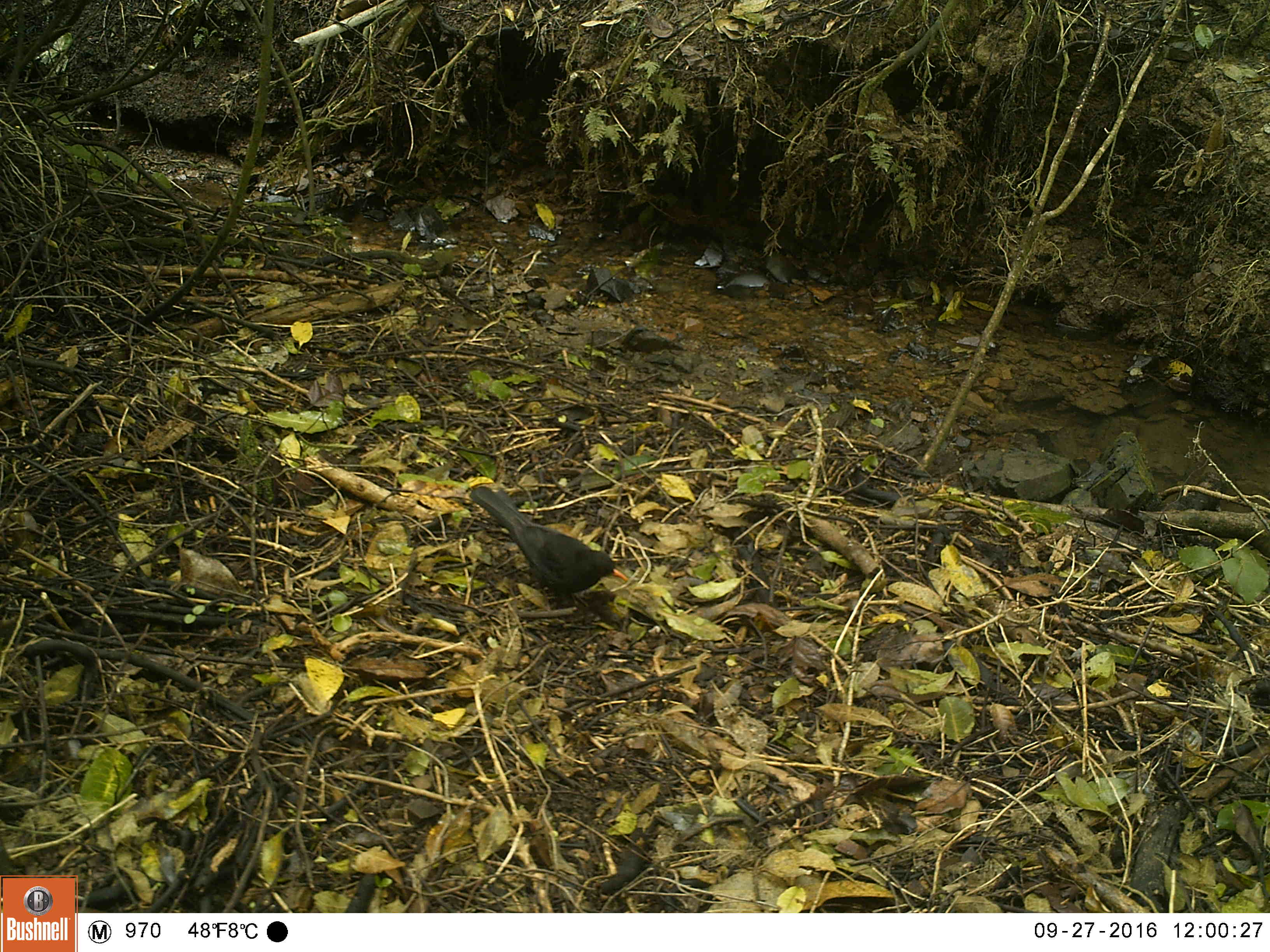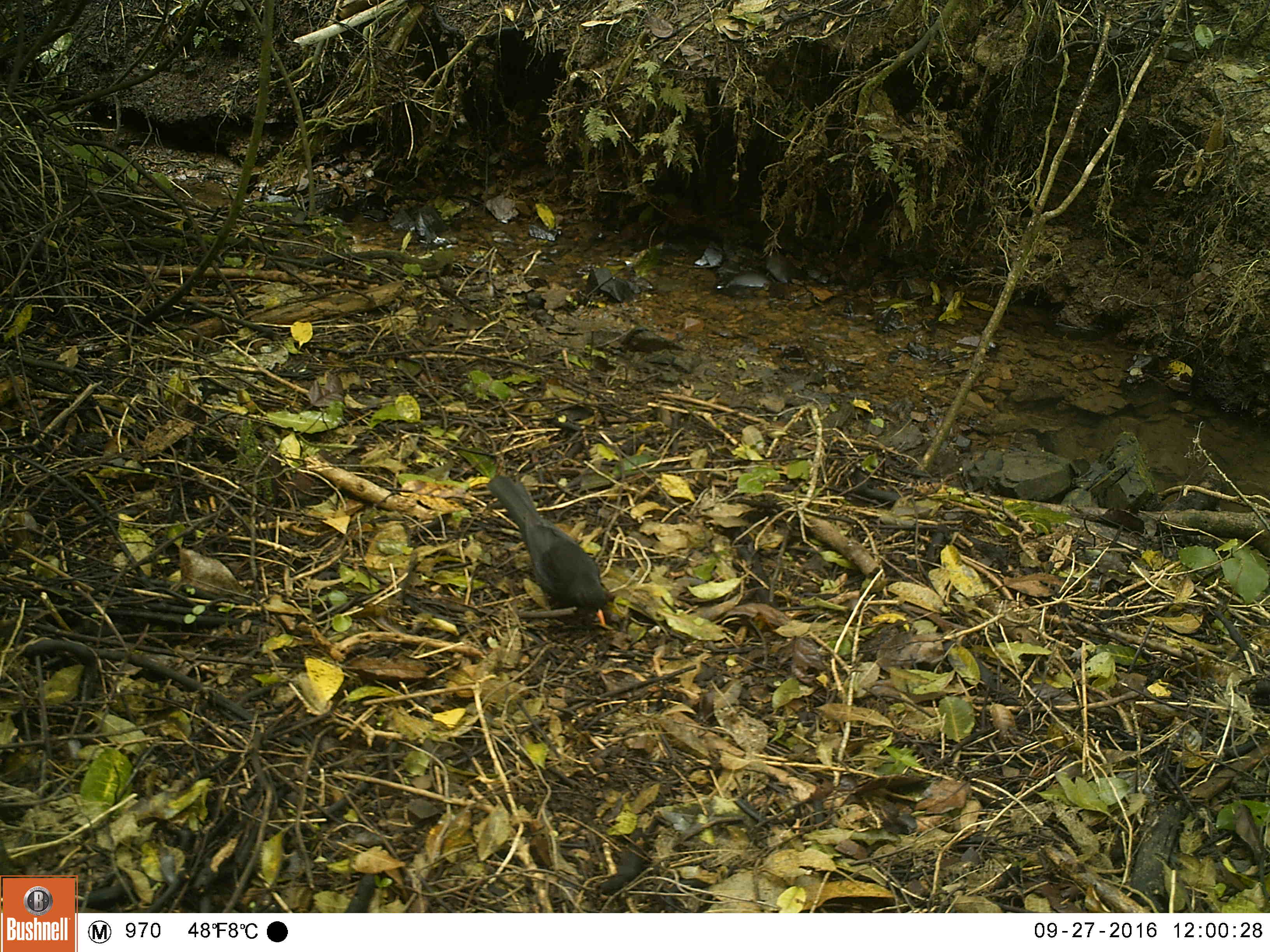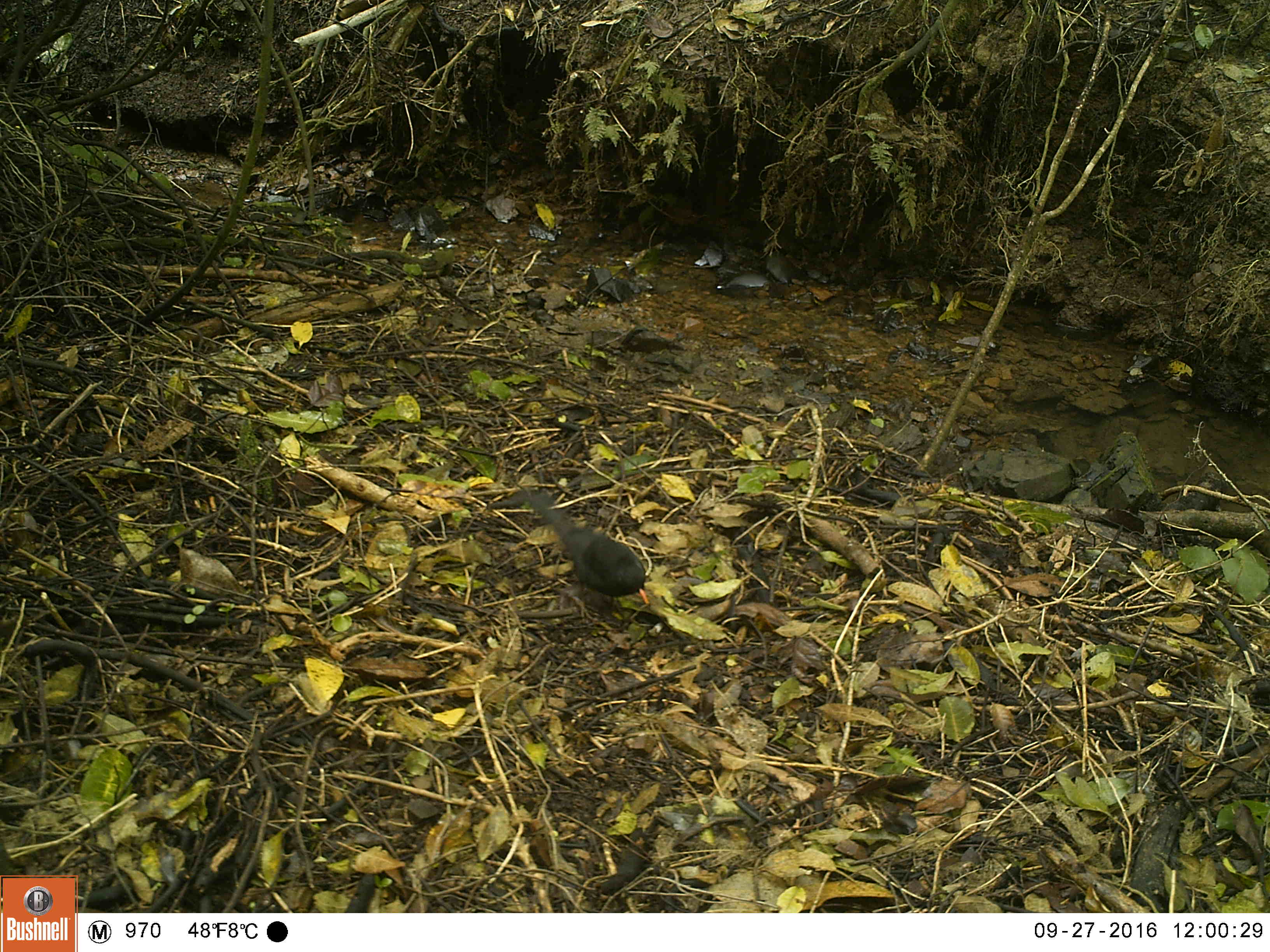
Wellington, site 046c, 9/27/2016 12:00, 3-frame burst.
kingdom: Animalia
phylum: Chordata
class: Aves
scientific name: Aves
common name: bird